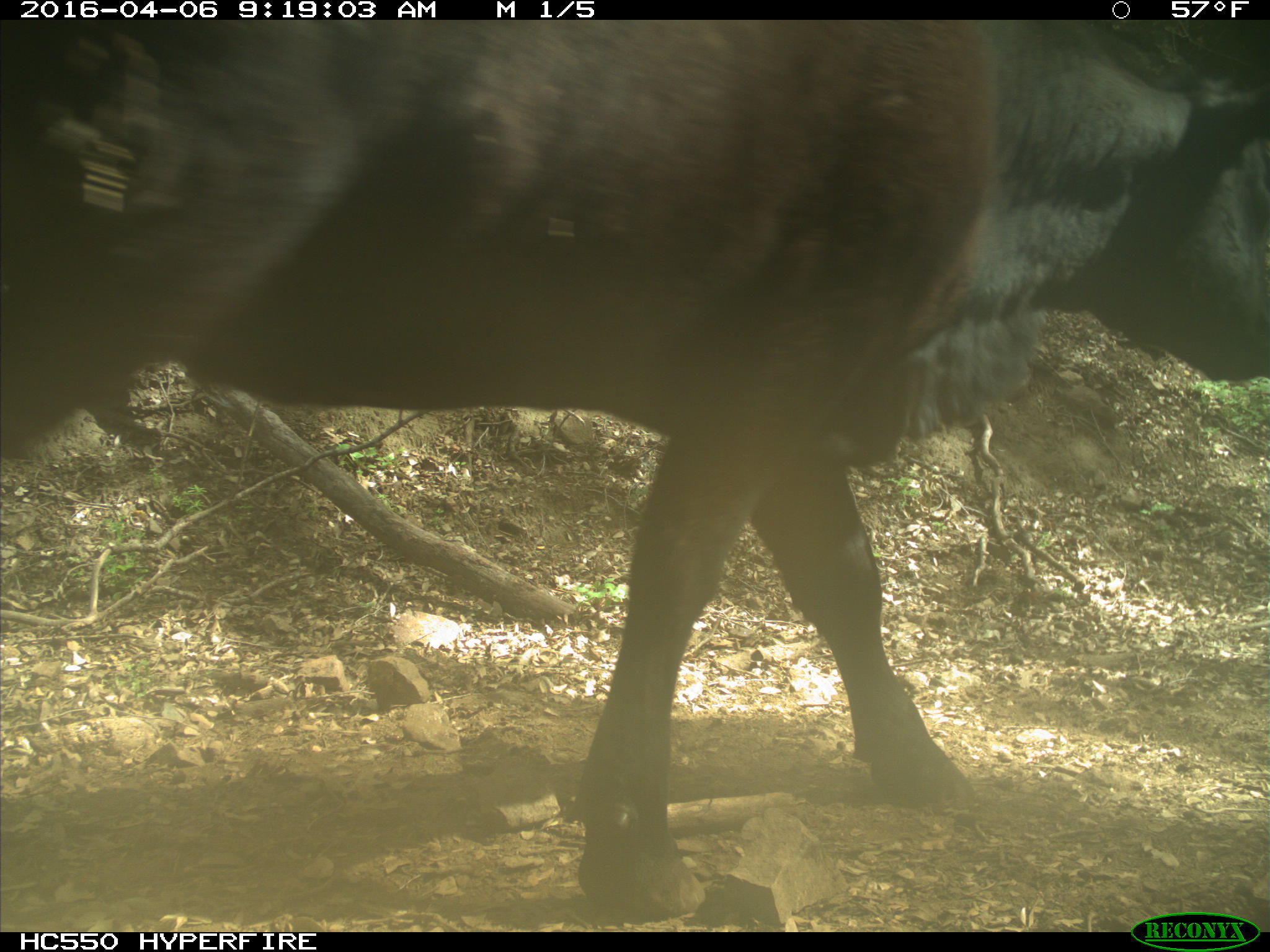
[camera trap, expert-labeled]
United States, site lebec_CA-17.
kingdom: Animalia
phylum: Chordata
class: Mammalia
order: Artiodactyla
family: Bovidae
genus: Bos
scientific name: Bos taurus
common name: domestic cow